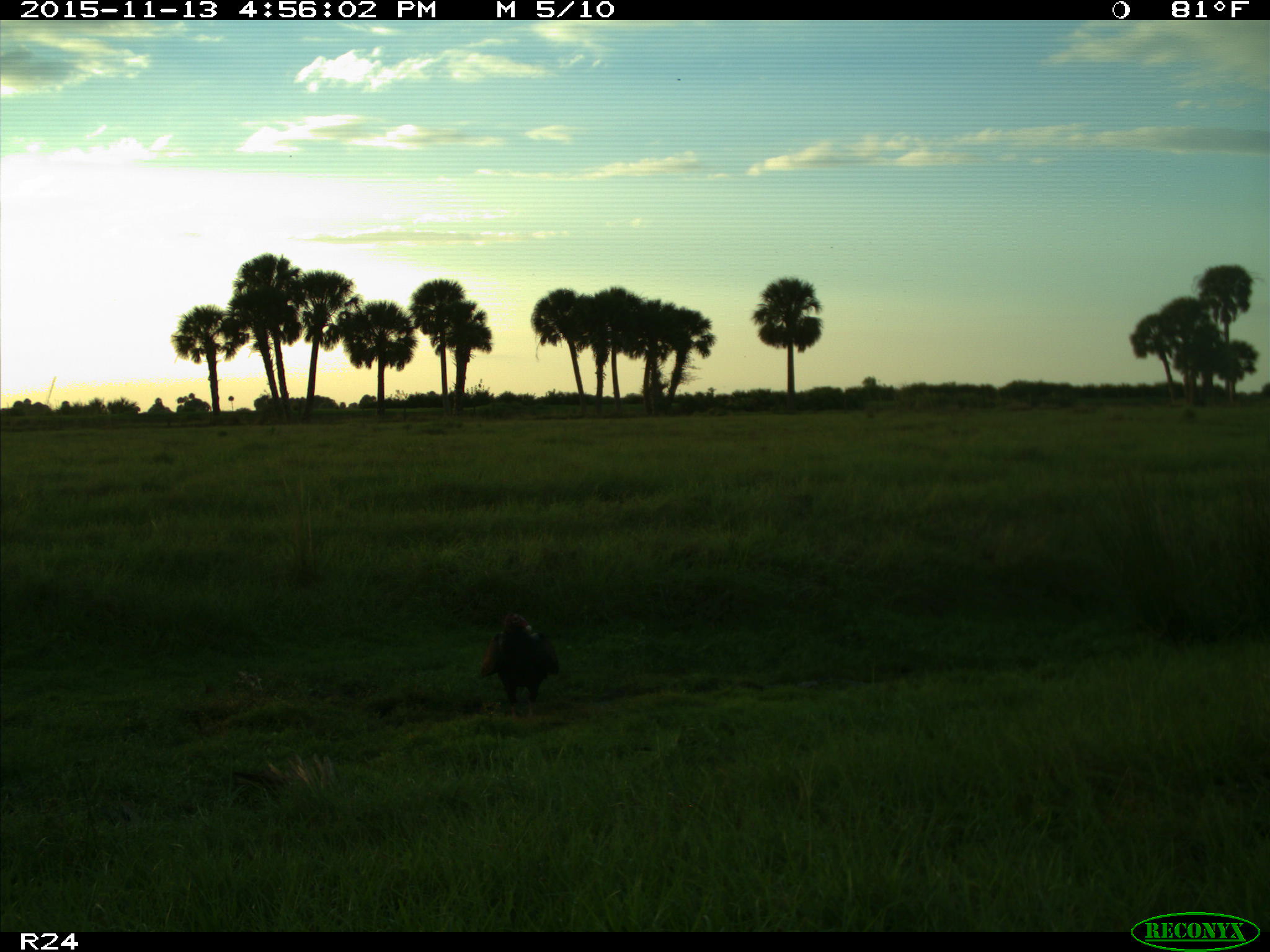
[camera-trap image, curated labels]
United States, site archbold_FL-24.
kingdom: Animalia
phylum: Chordata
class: Aves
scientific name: Aves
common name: birds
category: unidentified bird